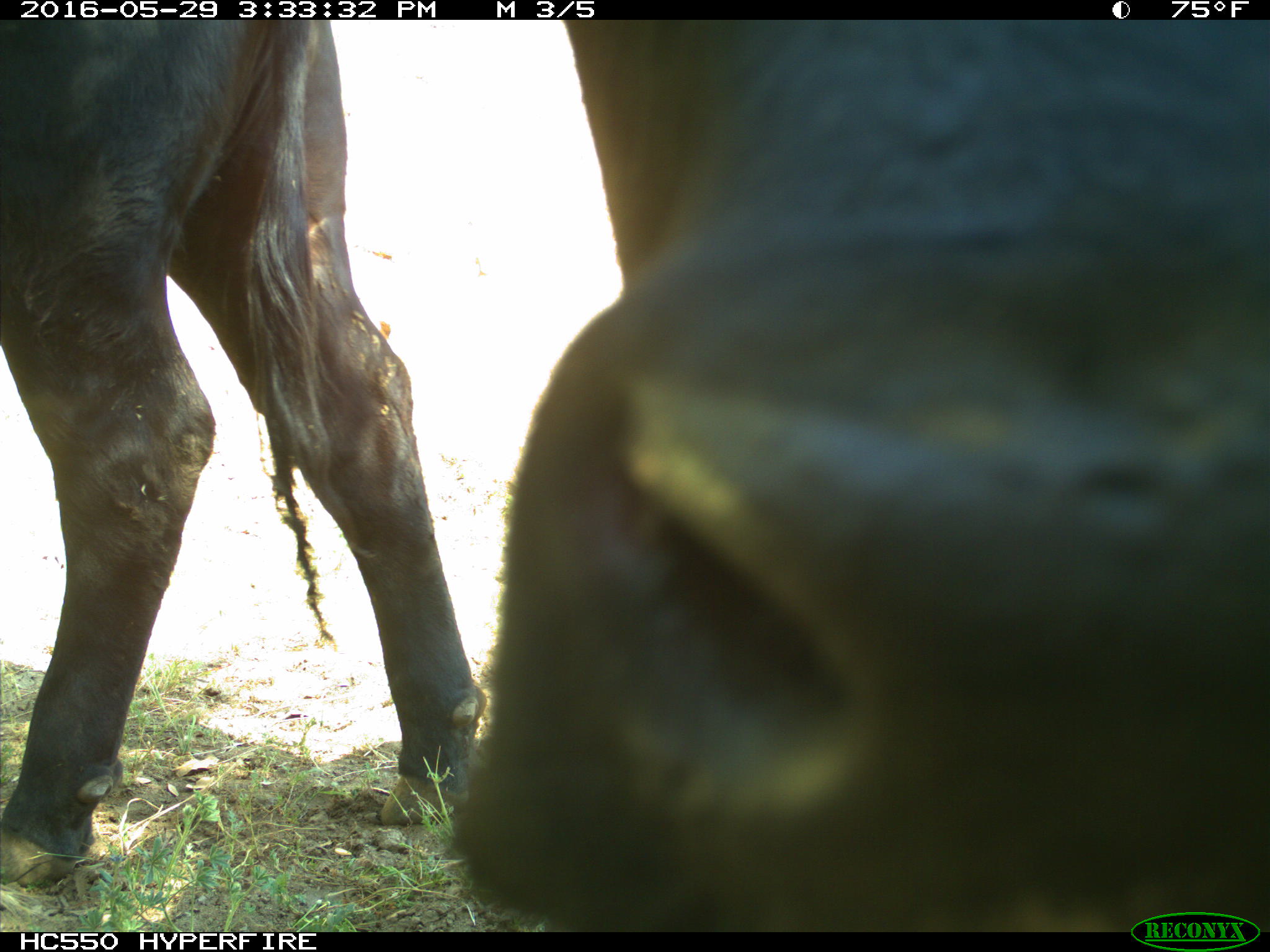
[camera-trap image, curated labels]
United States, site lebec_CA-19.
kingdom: Animalia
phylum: Chordata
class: Mammalia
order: Artiodactyla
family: Bovidae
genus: Bos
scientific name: Bos taurus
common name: domestic cow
Bos taurus (domestic cow).